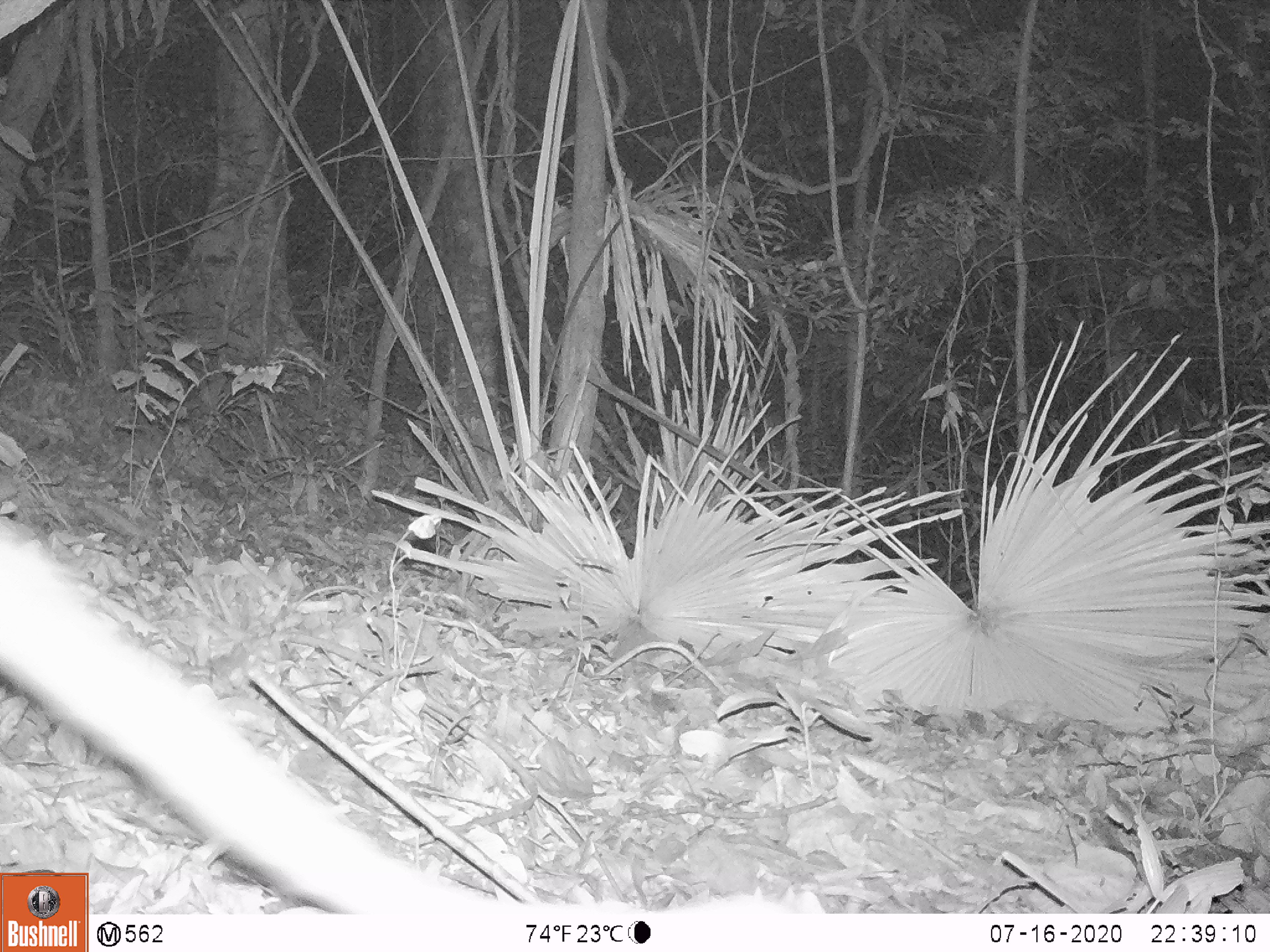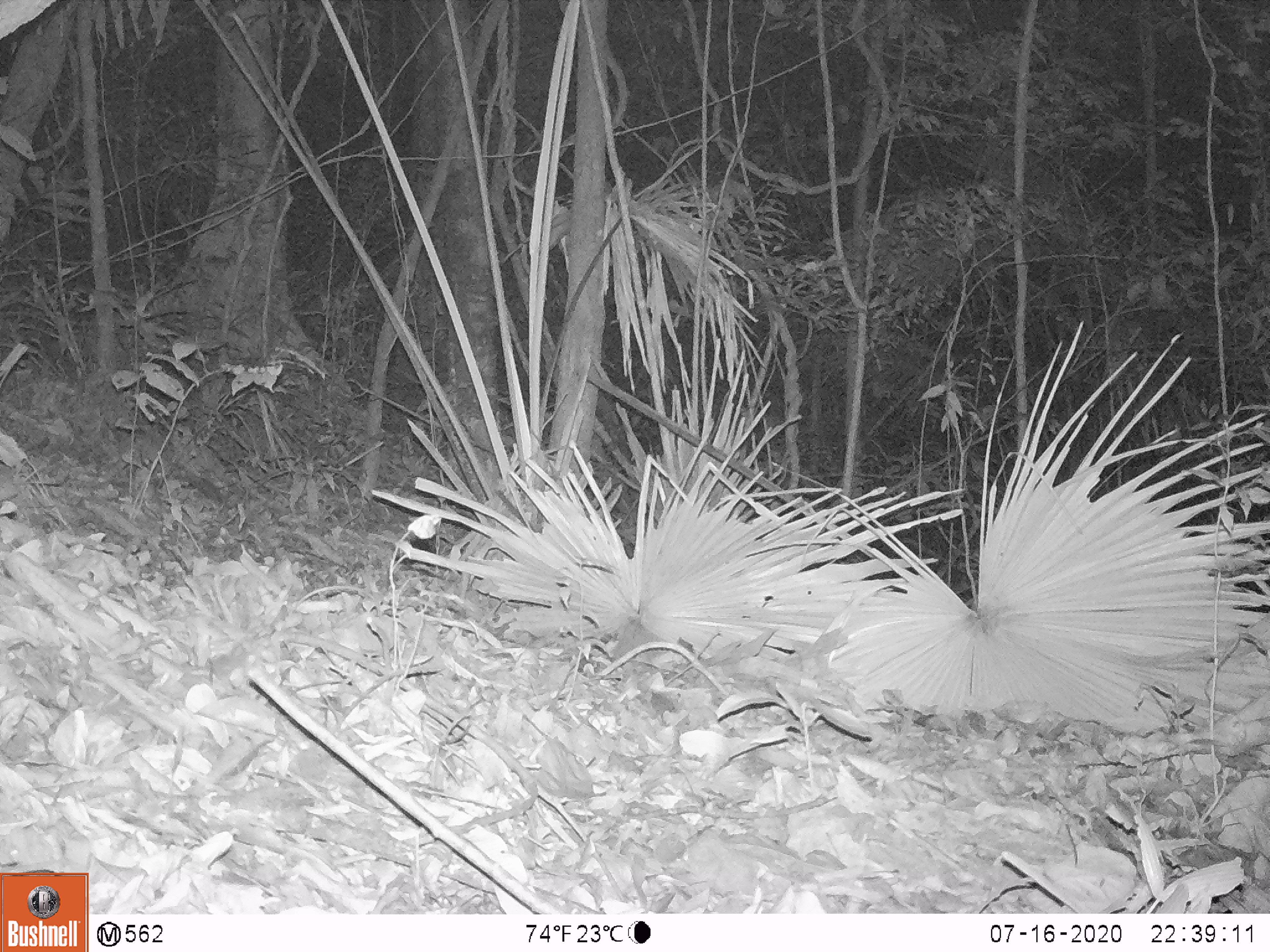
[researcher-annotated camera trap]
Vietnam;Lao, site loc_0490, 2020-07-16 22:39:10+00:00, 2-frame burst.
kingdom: Animalia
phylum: Chordata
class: Mammalia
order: Carnivora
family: Viverridae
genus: Paguma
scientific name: Paguma larvata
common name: masked palm civet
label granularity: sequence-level